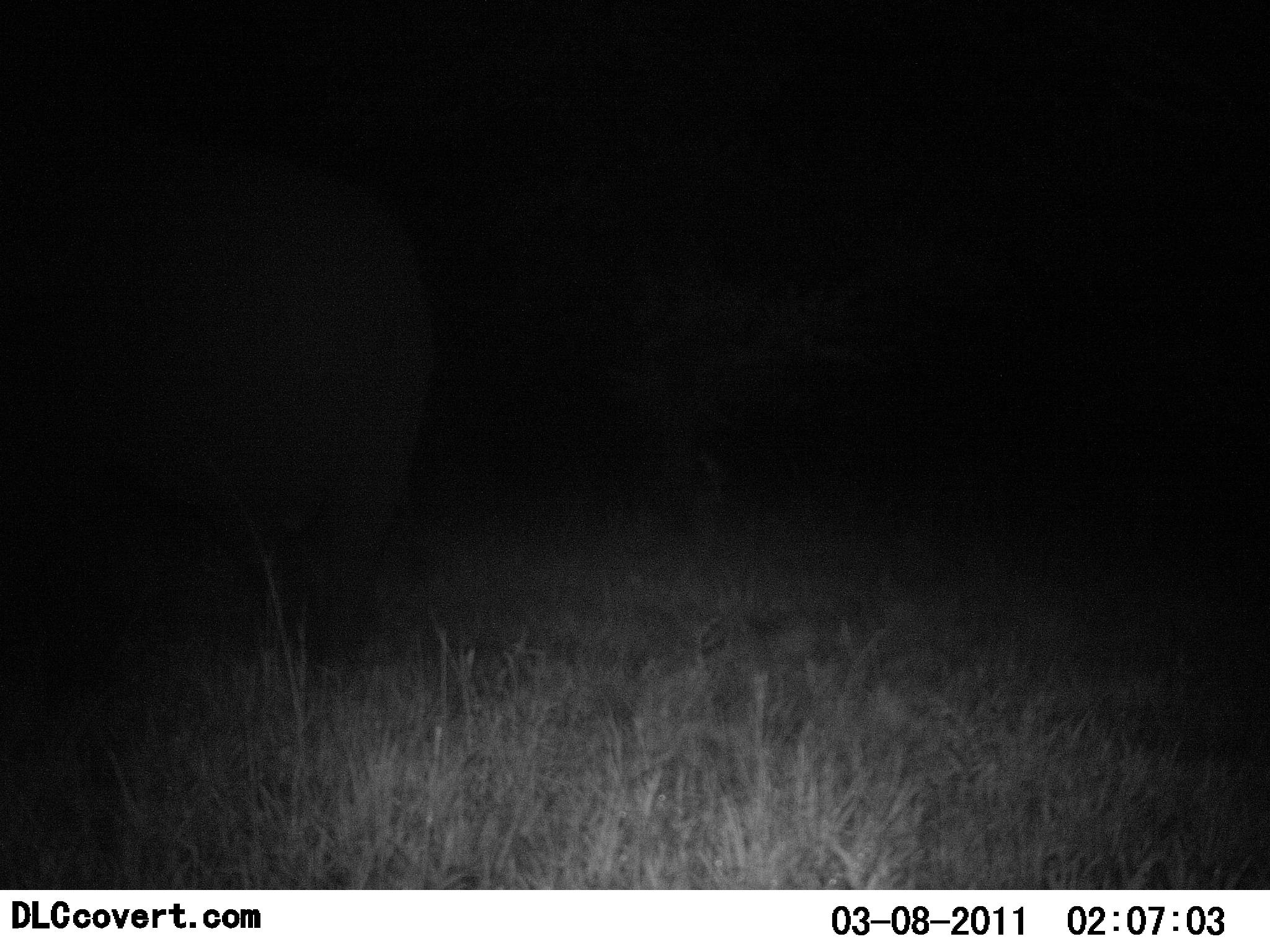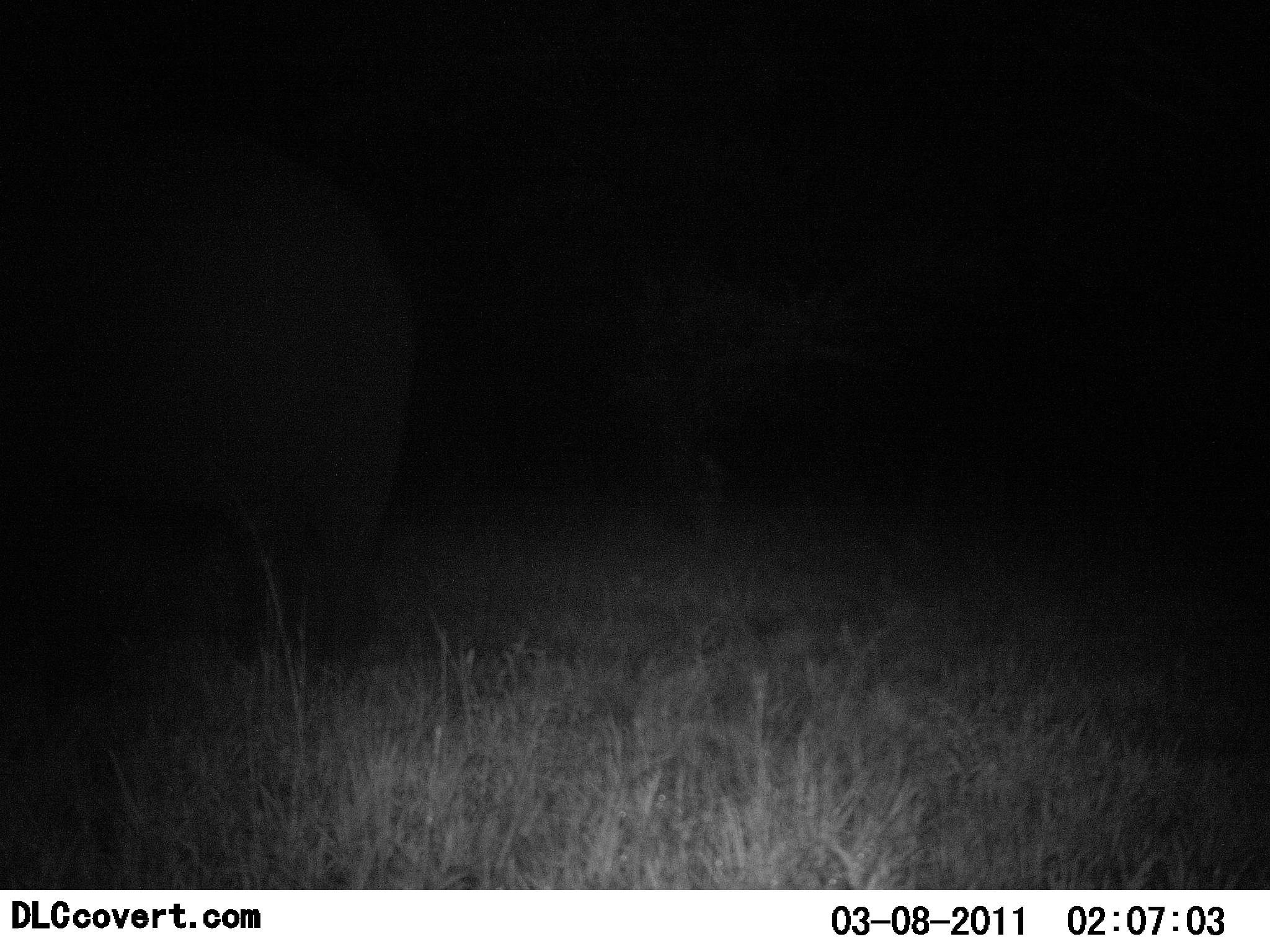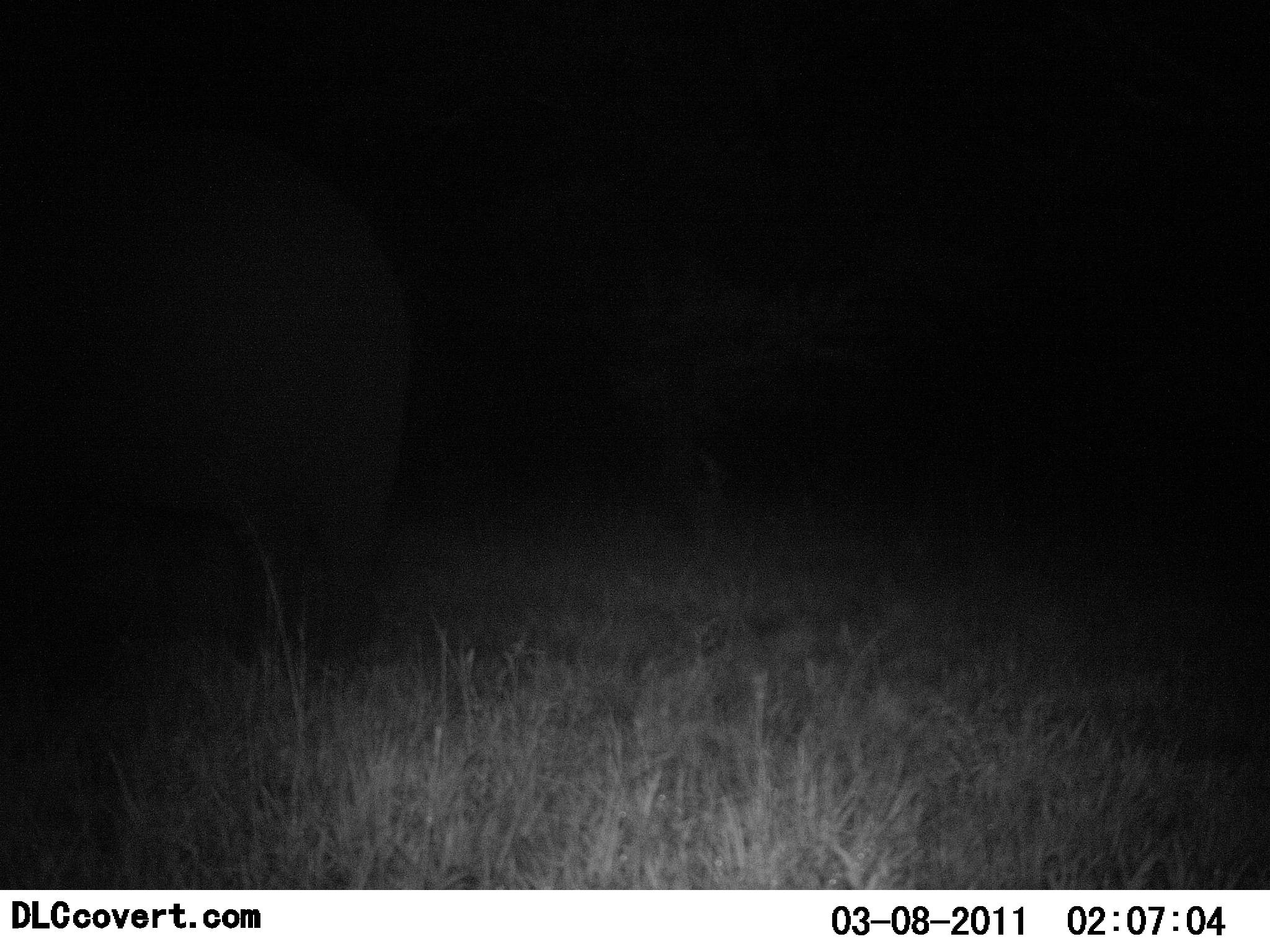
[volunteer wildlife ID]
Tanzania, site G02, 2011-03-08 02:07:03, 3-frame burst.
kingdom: Animalia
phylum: Chordata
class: Mammalia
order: Proboscidea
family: Elephantidae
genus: Loxodonta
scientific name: Loxodonta africana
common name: african bush elephant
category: elephant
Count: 1.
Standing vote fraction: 100%.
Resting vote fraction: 0%.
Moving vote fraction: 0%.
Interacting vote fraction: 0%.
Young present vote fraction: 0%.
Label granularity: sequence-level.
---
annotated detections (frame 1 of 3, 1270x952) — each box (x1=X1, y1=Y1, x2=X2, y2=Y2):
animal: (x1=0, y1=136, x2=438, y2=679)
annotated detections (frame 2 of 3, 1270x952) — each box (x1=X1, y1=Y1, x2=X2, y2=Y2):
animal: (x1=0, y1=123, x2=418, y2=668)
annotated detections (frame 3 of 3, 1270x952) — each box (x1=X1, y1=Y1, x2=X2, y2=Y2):
animal: (x1=0, y1=110, x2=418, y2=678)